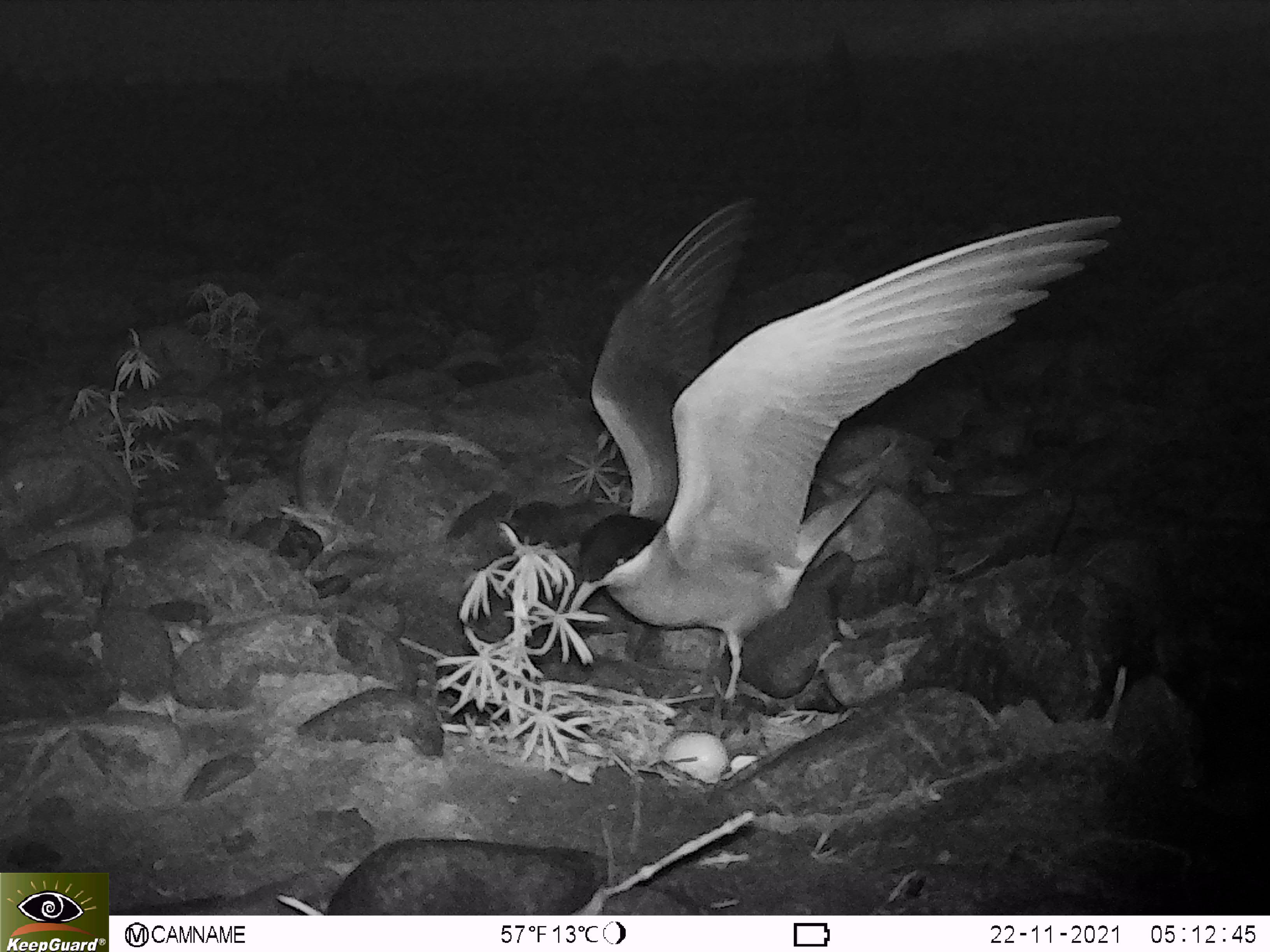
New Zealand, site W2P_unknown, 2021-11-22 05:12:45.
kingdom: Animalia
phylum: Chordata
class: Aves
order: Charadriiformes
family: Laridae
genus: Chlidonias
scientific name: Chlidonias albostriatus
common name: black-fronted tern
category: black fronted tern